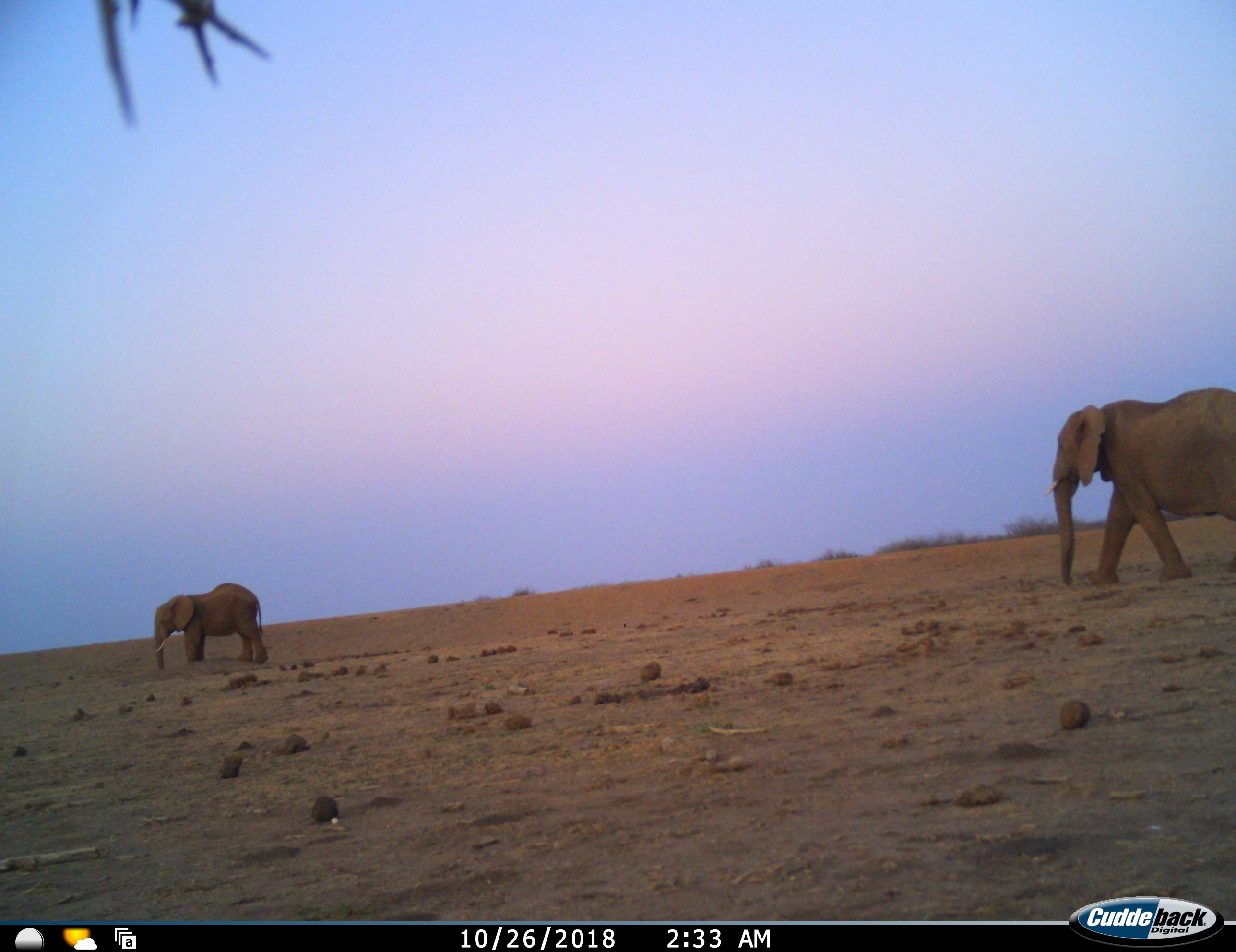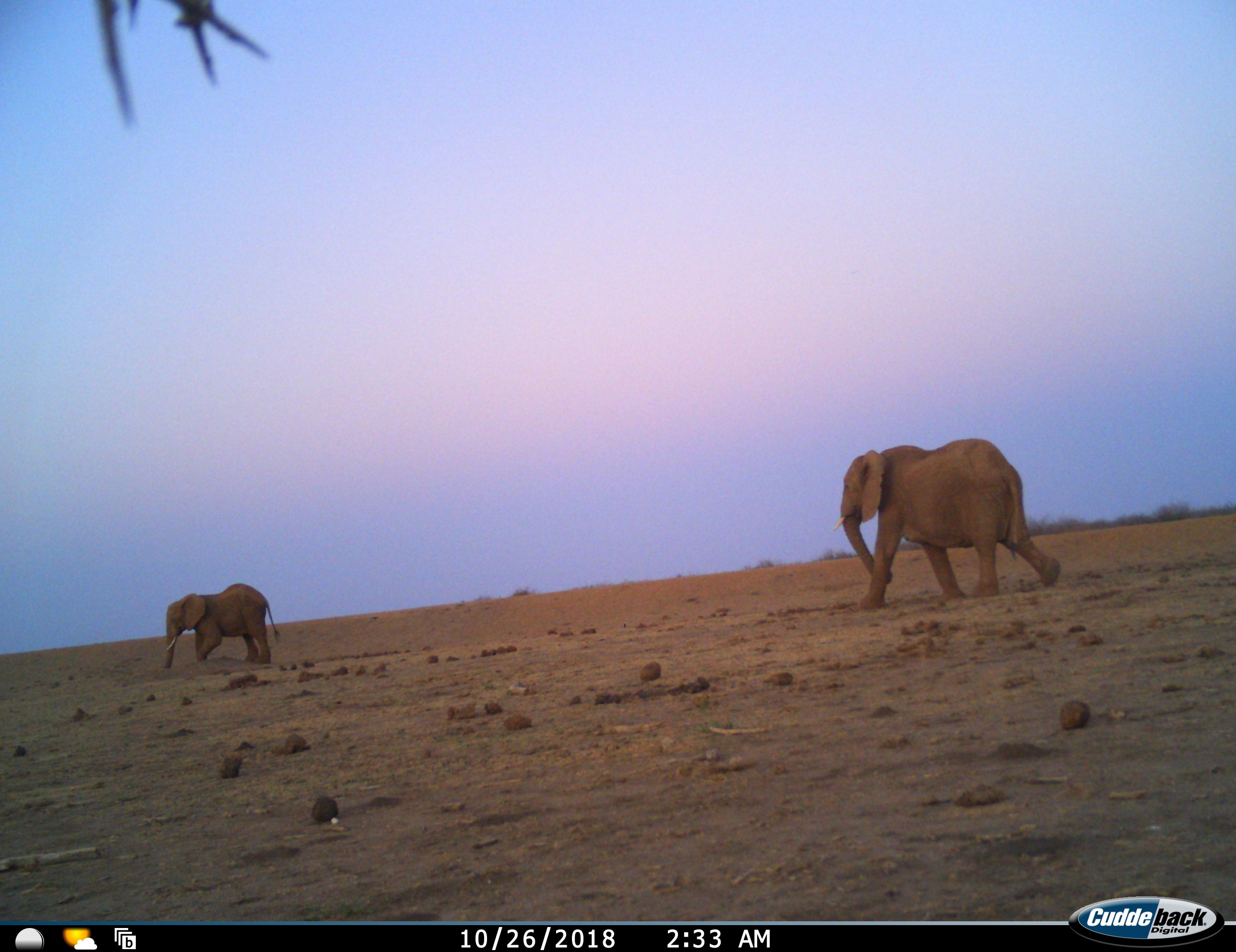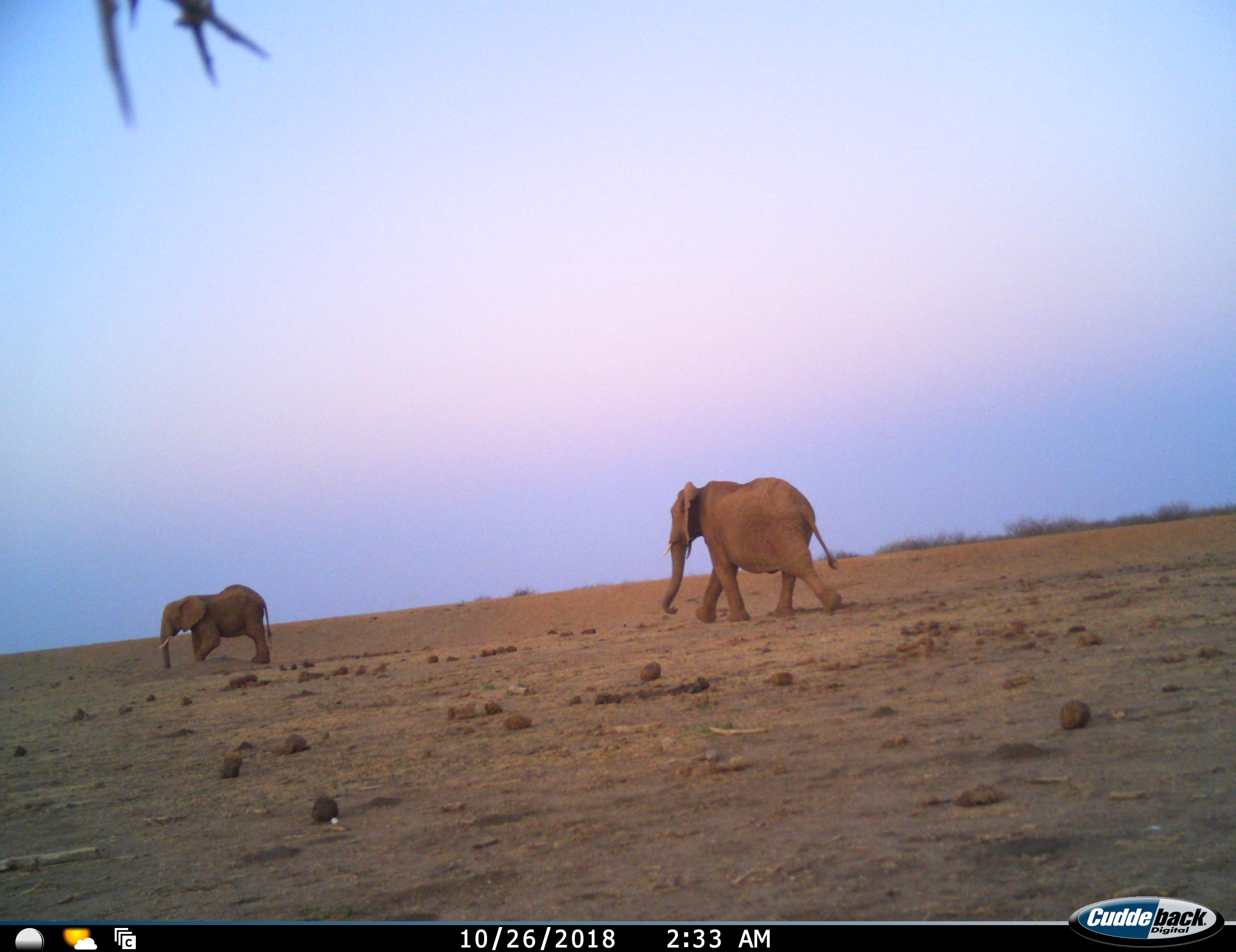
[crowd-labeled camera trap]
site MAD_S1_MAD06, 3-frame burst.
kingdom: Animalia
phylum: Chordata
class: Mammalia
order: Proboscidea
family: Elephantidae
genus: Loxodonta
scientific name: Loxodonta africana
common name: african bush elephant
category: elephant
Elephant (african bush elephant) (Loxodonta africana), count 2. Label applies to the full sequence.